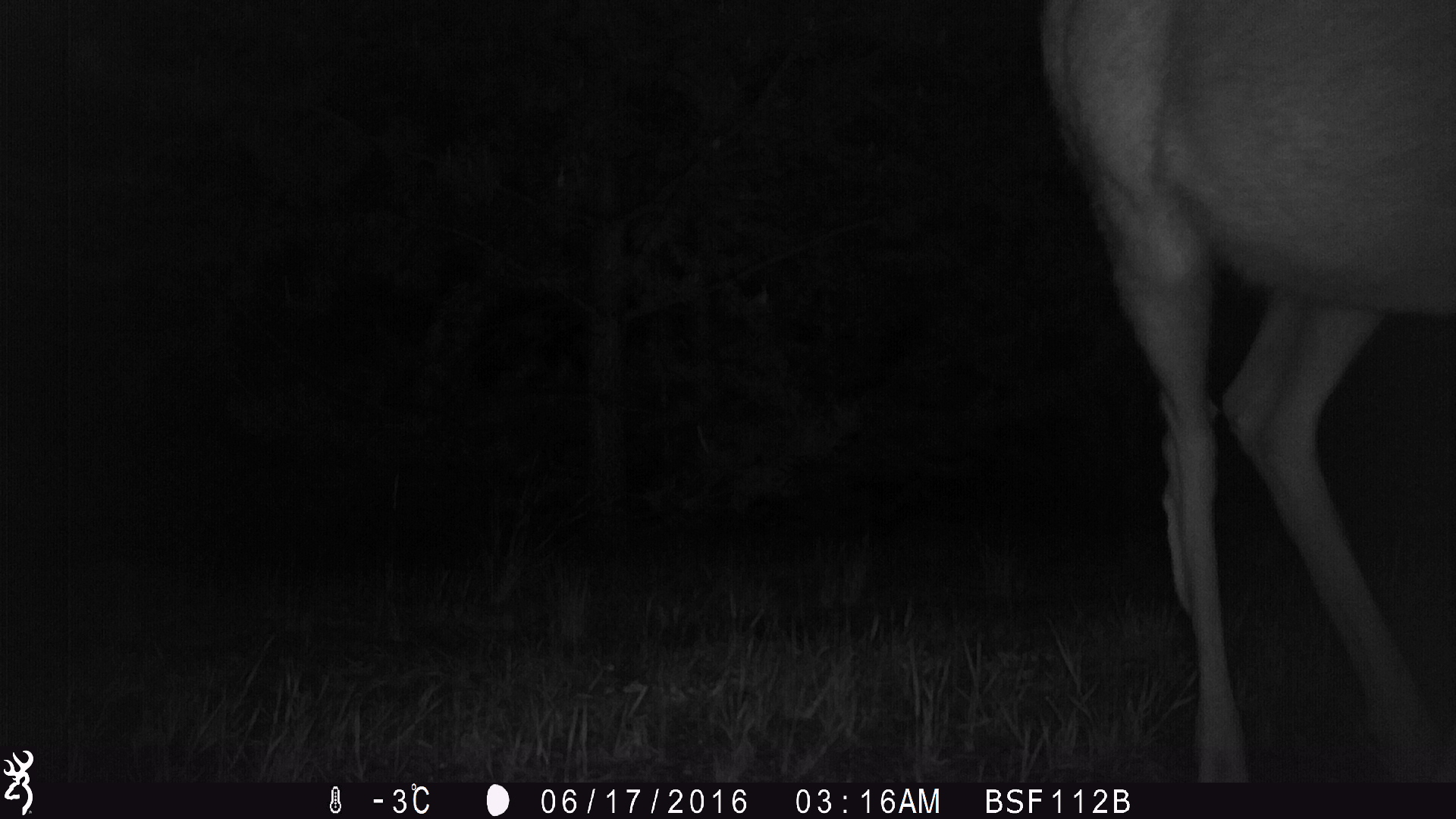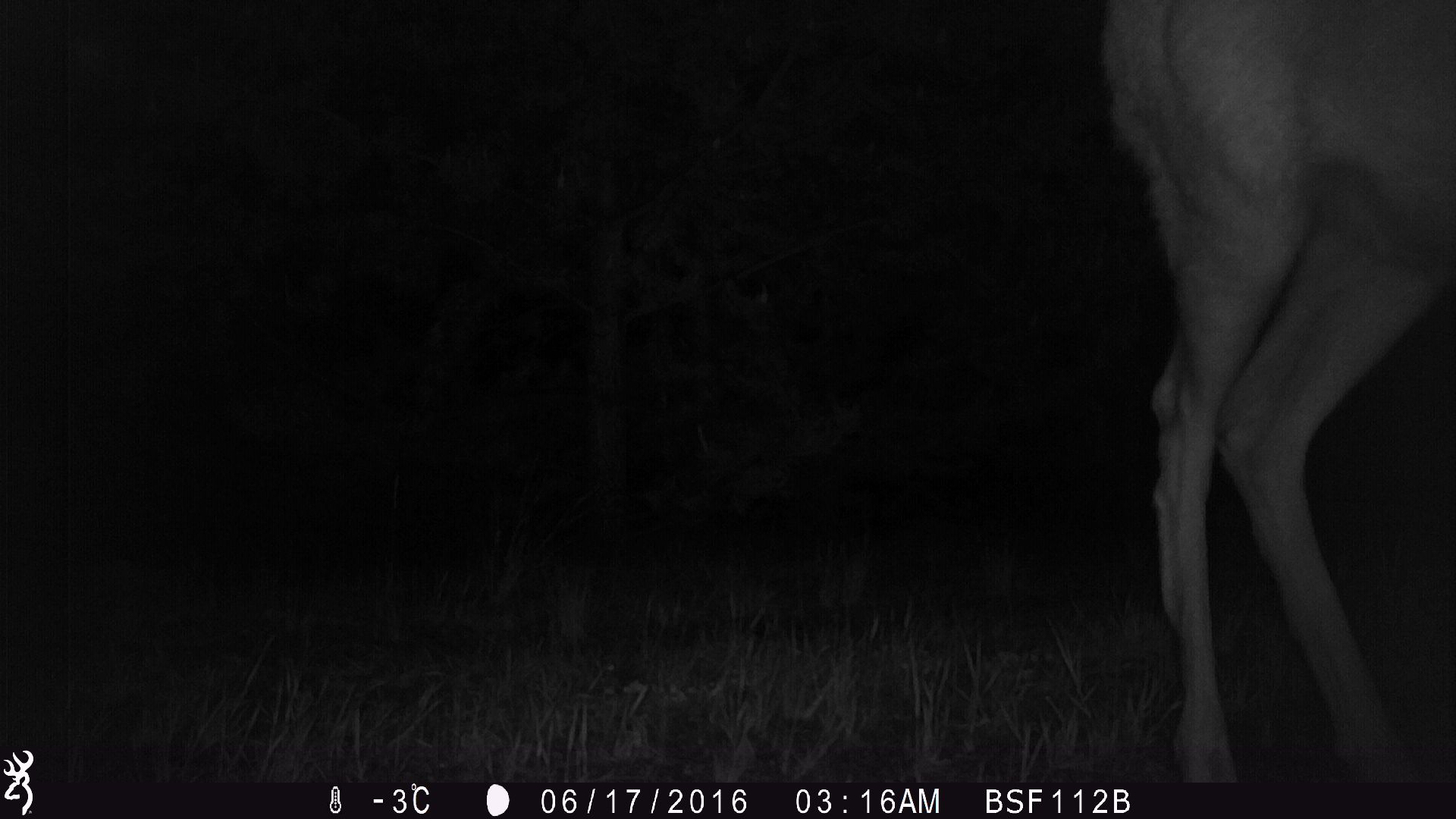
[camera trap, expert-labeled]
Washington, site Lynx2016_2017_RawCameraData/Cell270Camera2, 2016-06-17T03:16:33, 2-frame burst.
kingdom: Animalia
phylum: Chordata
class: Mammalia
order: Artiodactyla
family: Cervidae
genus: Odocoileus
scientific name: Odocoileus hemionus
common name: mule deer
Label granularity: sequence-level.